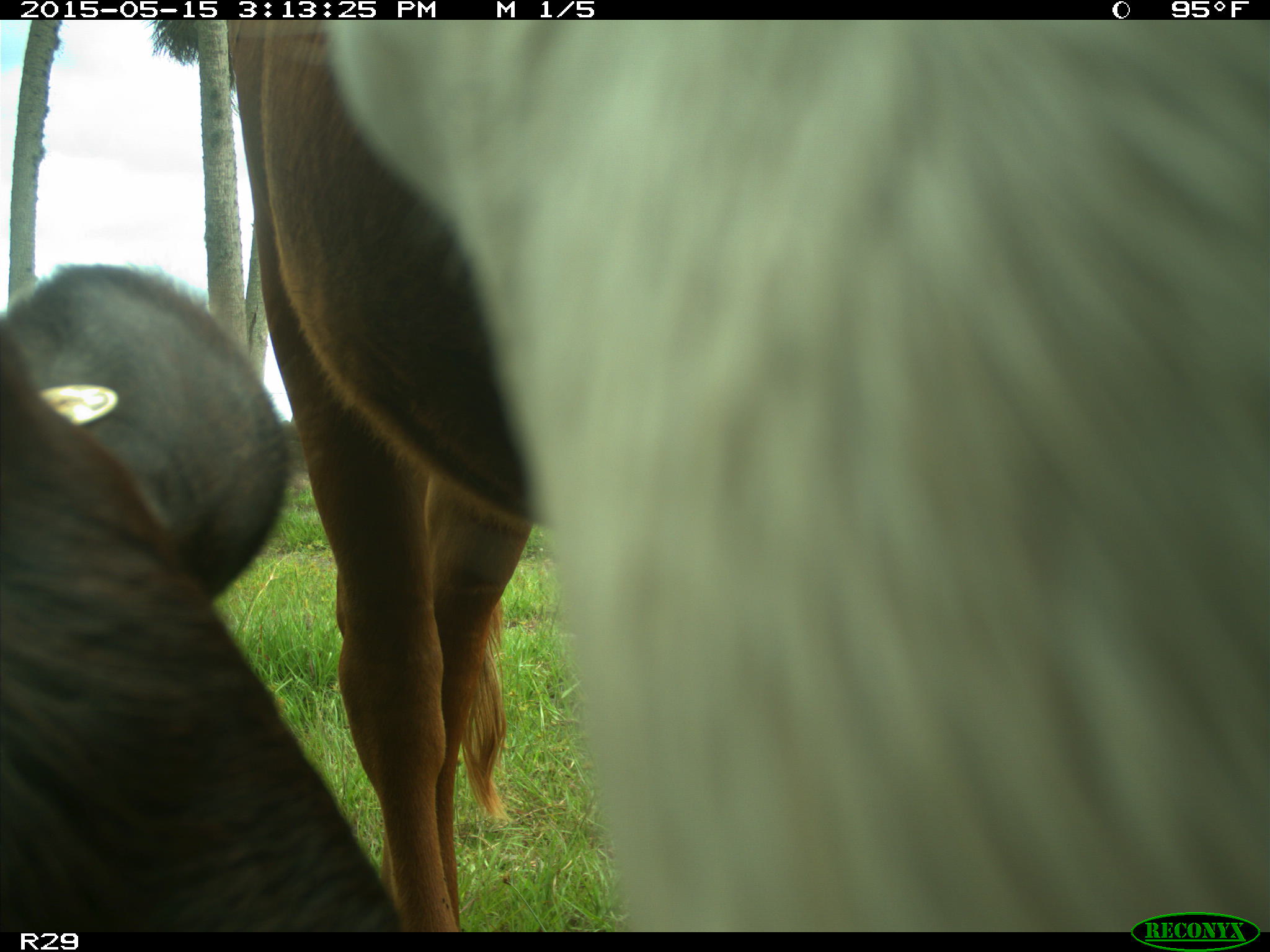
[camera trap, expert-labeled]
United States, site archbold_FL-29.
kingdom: Animalia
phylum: Chordata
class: Mammalia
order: Artiodactyla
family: Bovidae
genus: Bos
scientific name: Bos taurus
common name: domestic cow